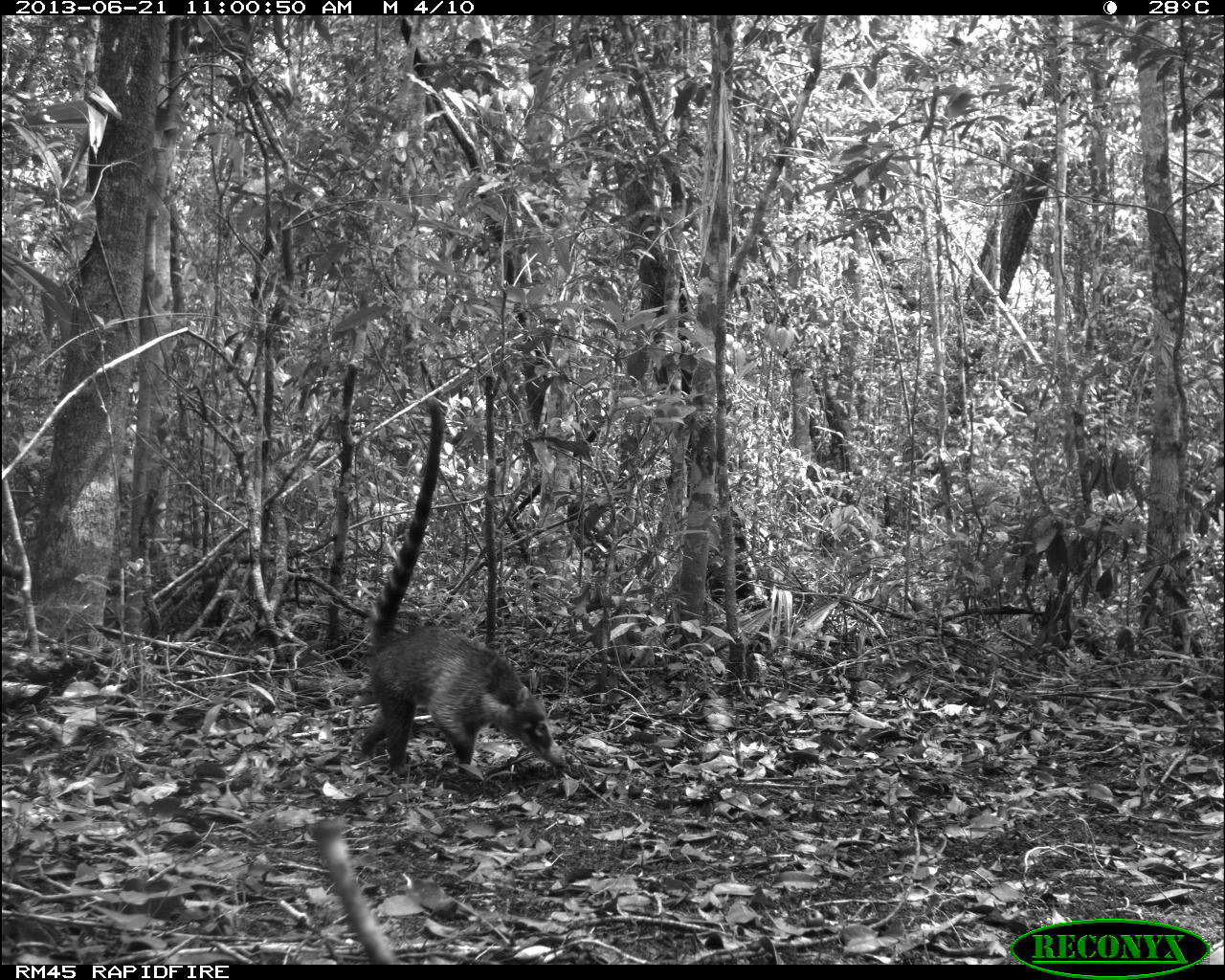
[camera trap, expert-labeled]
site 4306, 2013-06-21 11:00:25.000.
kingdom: Animalia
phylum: Chordata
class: Mammalia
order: Carnivora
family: Procyonidae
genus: Nasua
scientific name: Nasua narica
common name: white-nosed coati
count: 2